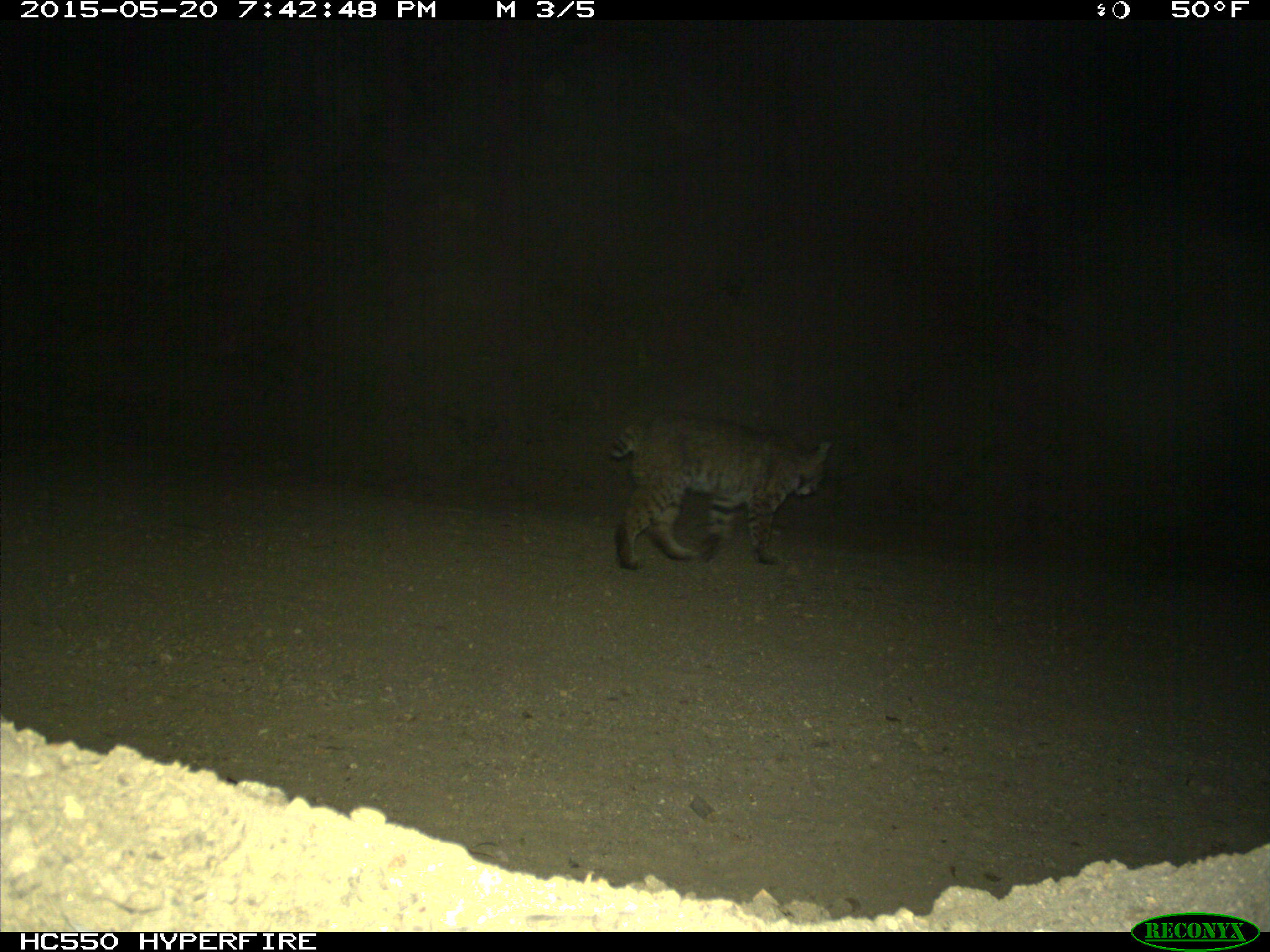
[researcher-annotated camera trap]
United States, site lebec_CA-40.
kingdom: Animalia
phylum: Chordata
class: Mammalia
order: Carnivora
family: Felidae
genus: Lynx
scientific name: Lynx rufus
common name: bobcat